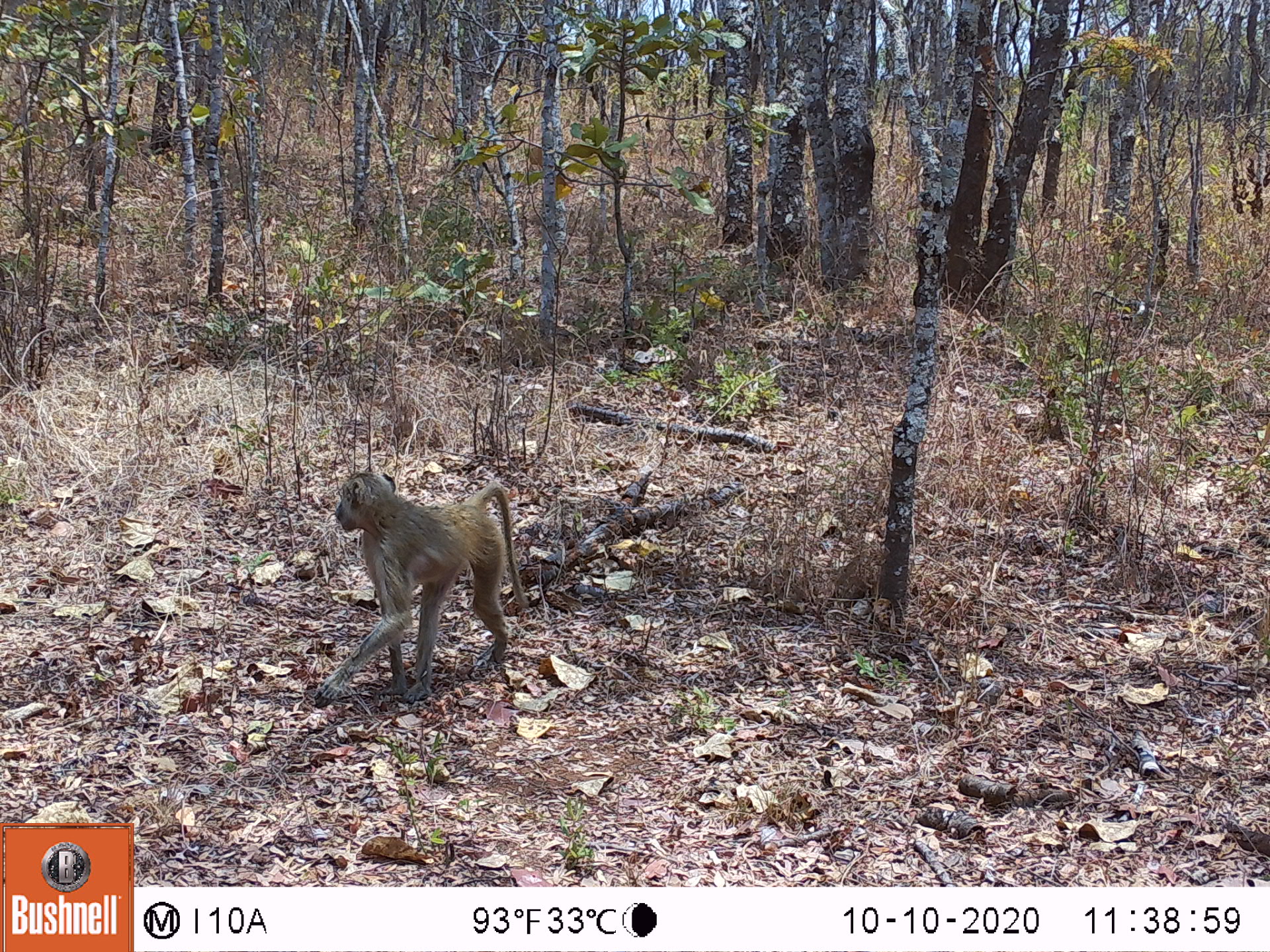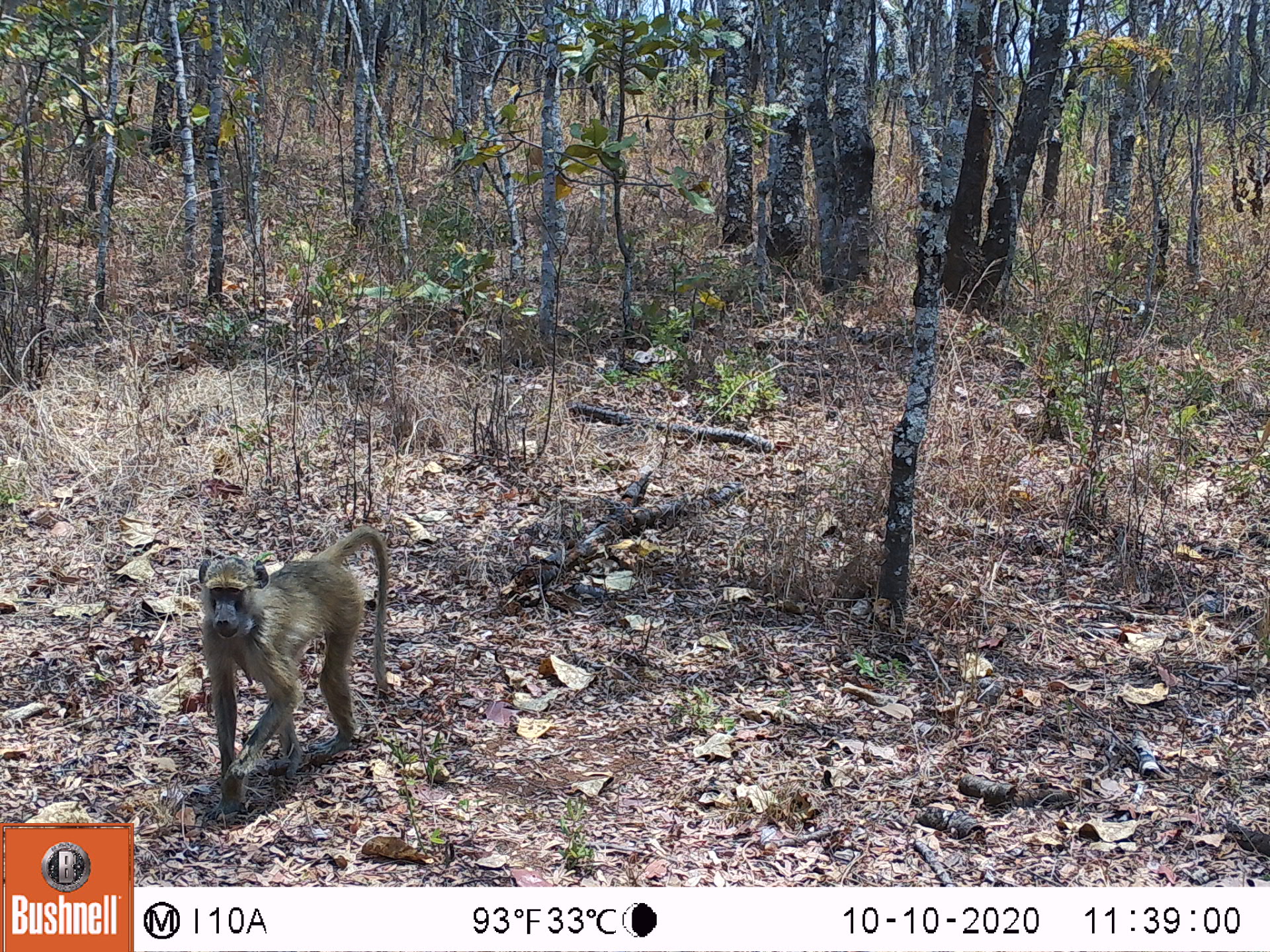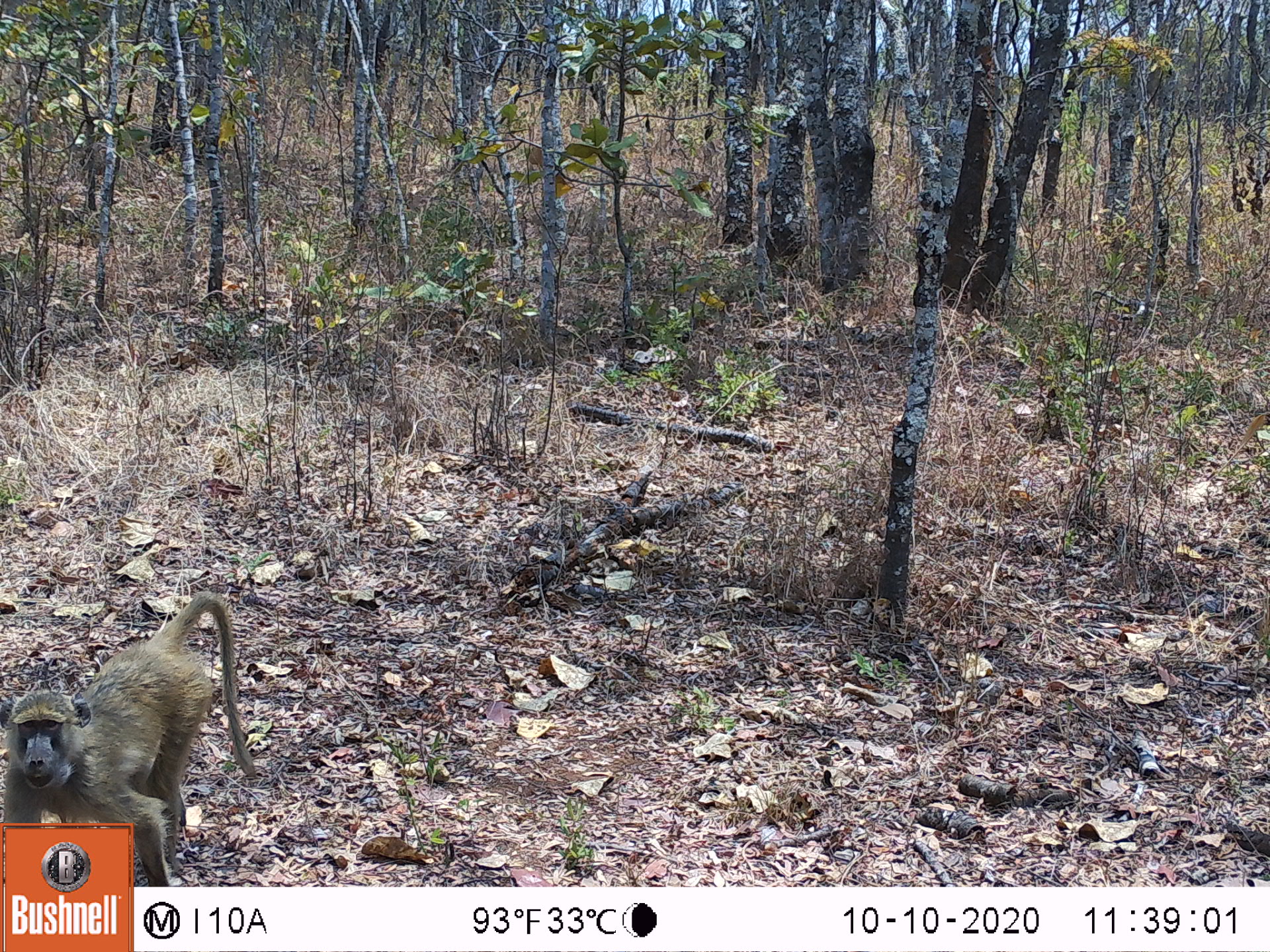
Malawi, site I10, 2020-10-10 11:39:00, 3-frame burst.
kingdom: Animalia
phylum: Chordata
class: Mammalia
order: Primates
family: Cercopithecidae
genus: Papio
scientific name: Papio cynocephalus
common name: yellow baboon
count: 1